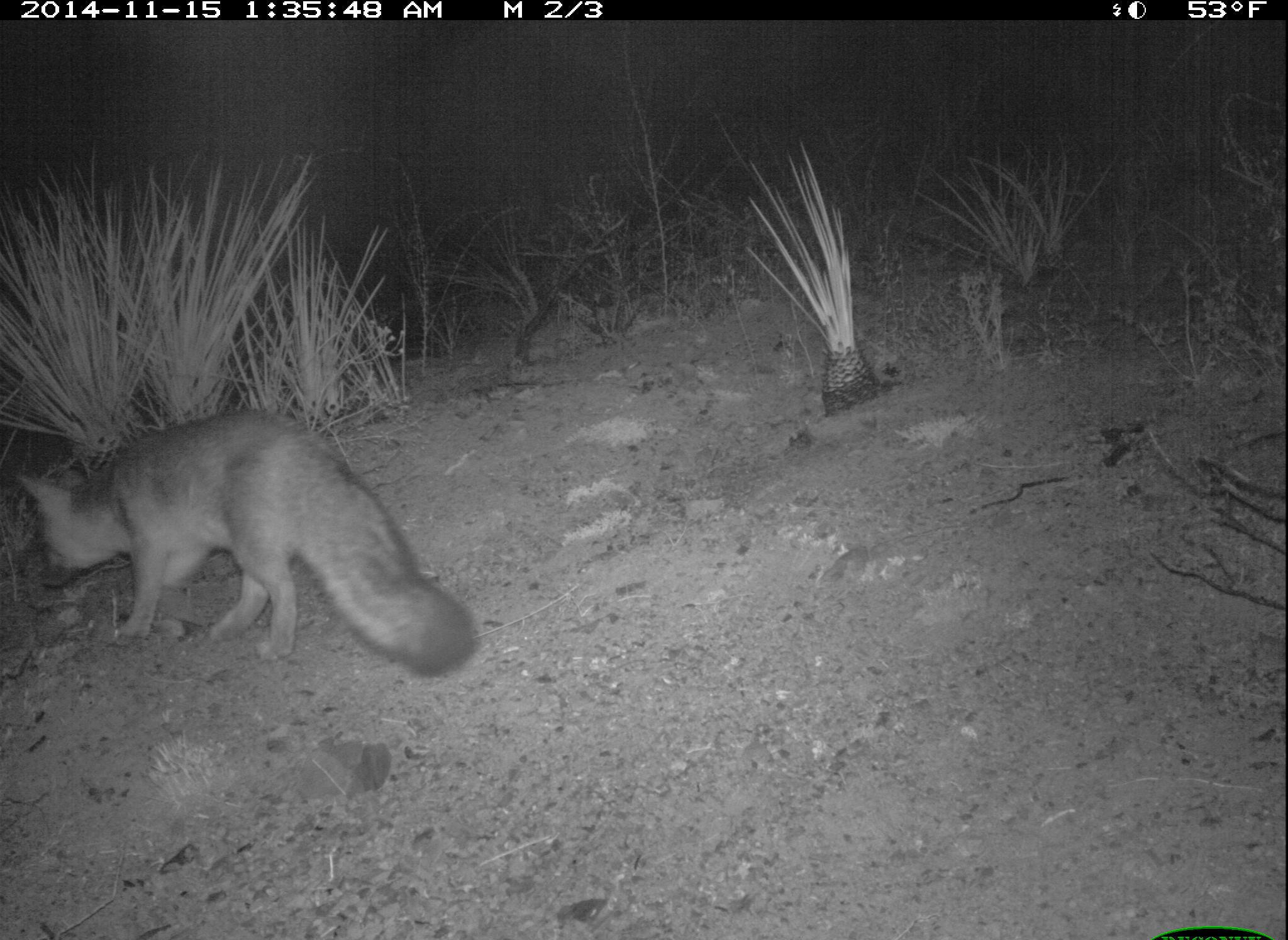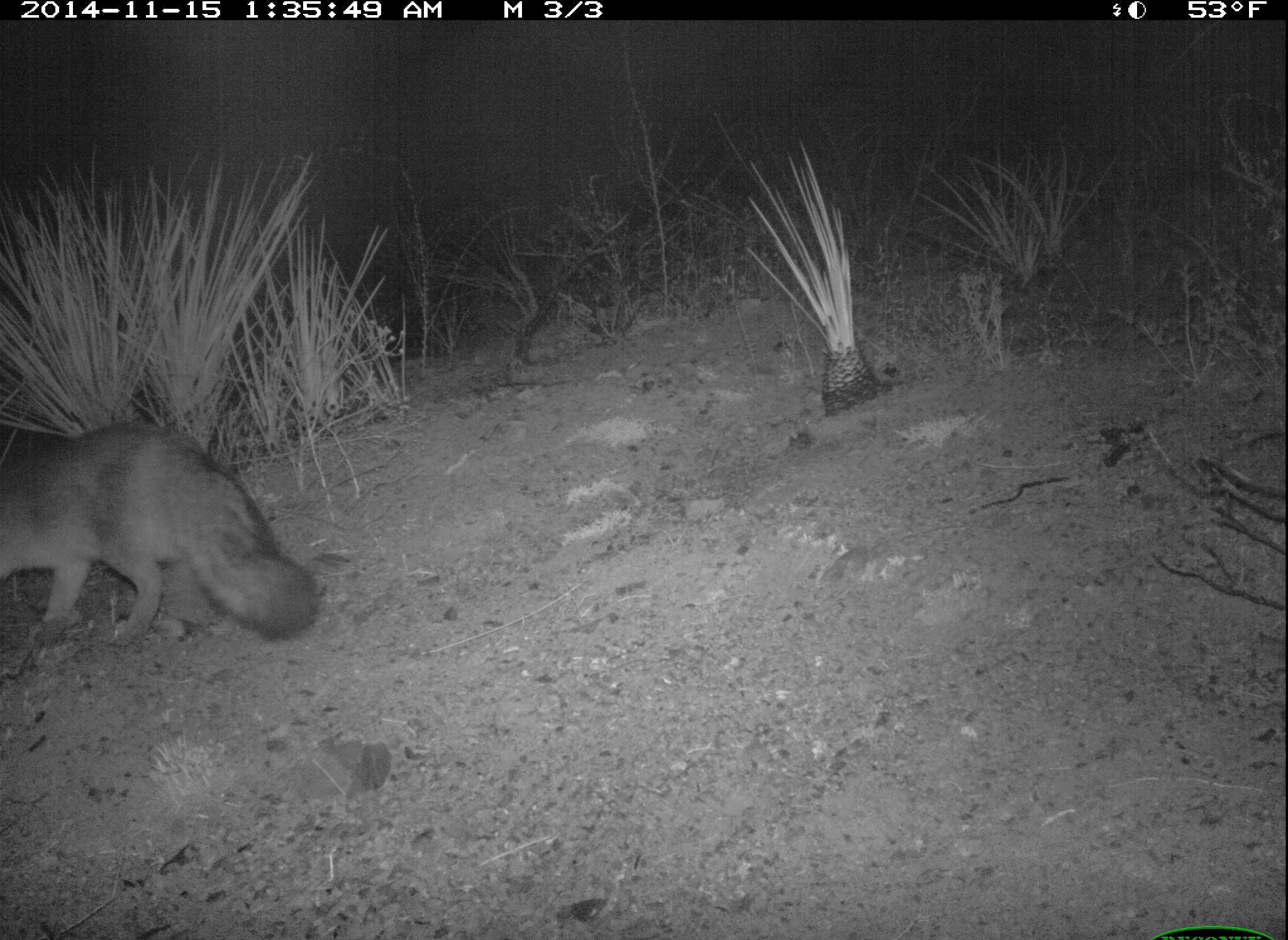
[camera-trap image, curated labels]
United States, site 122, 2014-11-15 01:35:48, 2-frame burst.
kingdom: Animalia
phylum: Chordata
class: Mammalia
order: Carnivora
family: Canidae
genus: Urocyon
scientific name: Urocyon cinereoargenteus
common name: gray fox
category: fox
Fox (gray fox) (Urocyon cinereoargenteus).